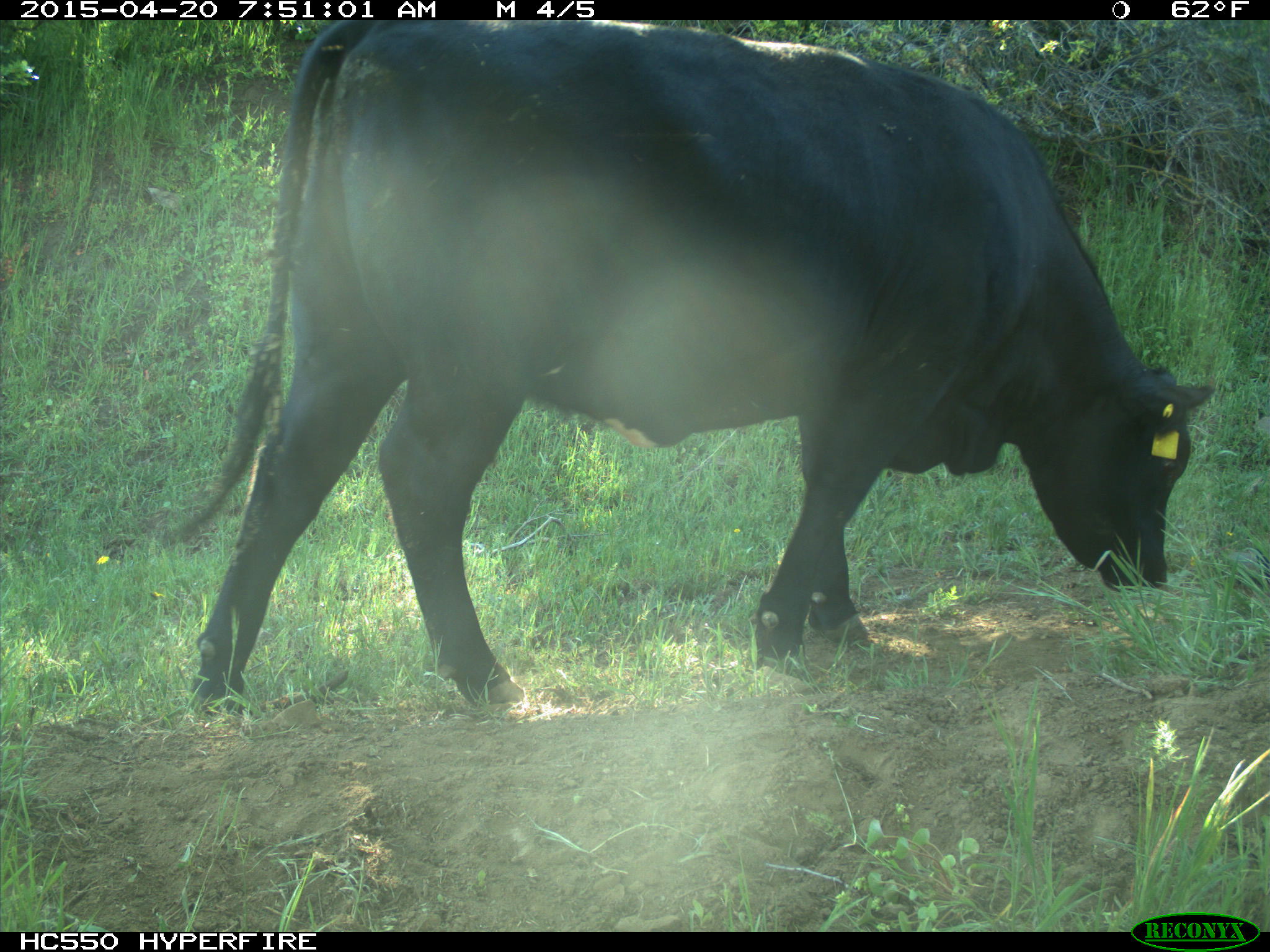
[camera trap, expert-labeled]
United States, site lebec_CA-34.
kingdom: Animalia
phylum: Chordata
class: Mammalia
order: Artiodactyla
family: Bovidae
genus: Bos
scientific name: Bos taurus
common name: domestic cow